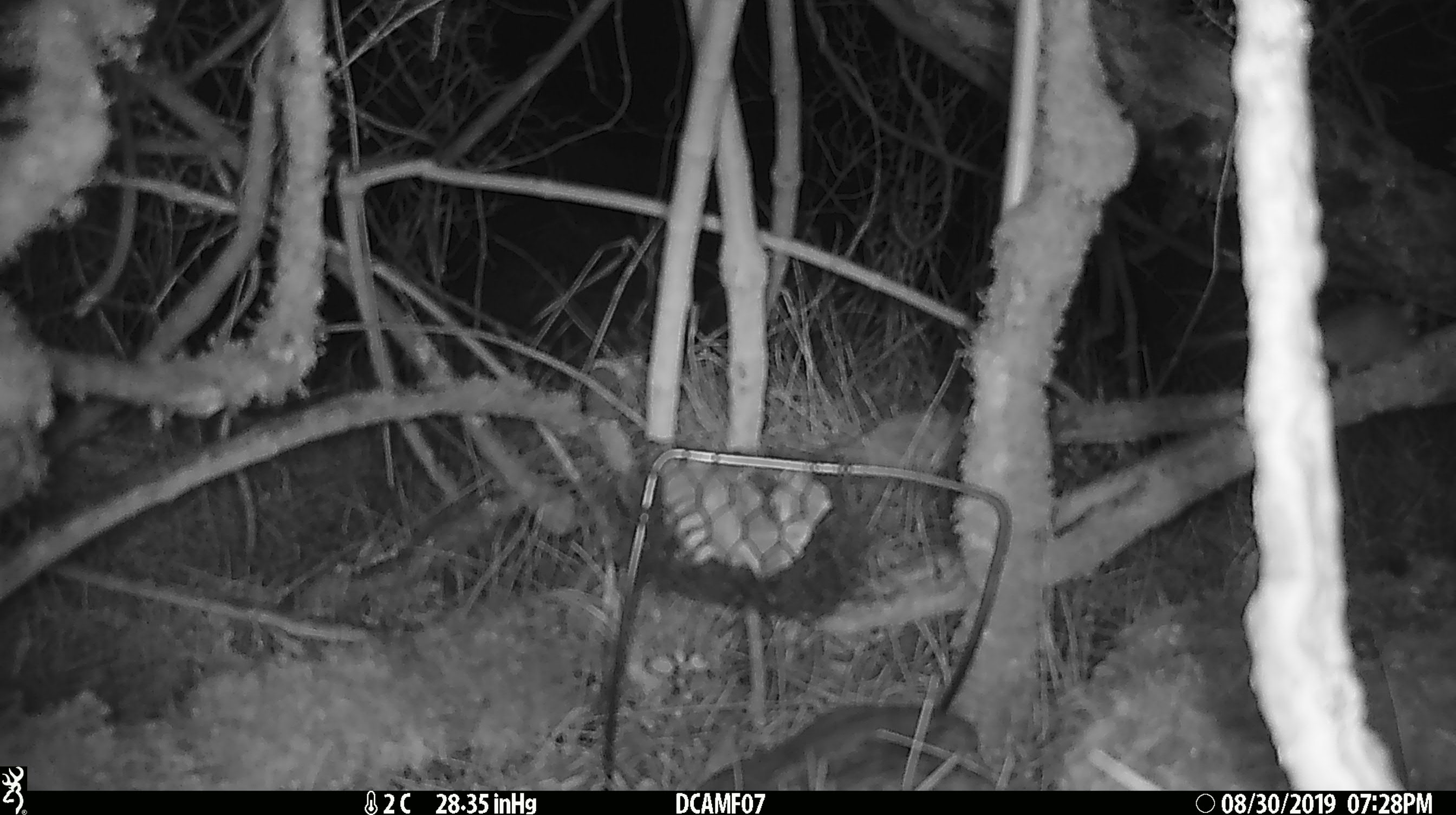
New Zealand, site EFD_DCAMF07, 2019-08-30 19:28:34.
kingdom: Animalia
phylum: Chordata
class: Mammalia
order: Rodentia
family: Muridae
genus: Mus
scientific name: Mus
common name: mouse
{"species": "mouse (Mus)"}